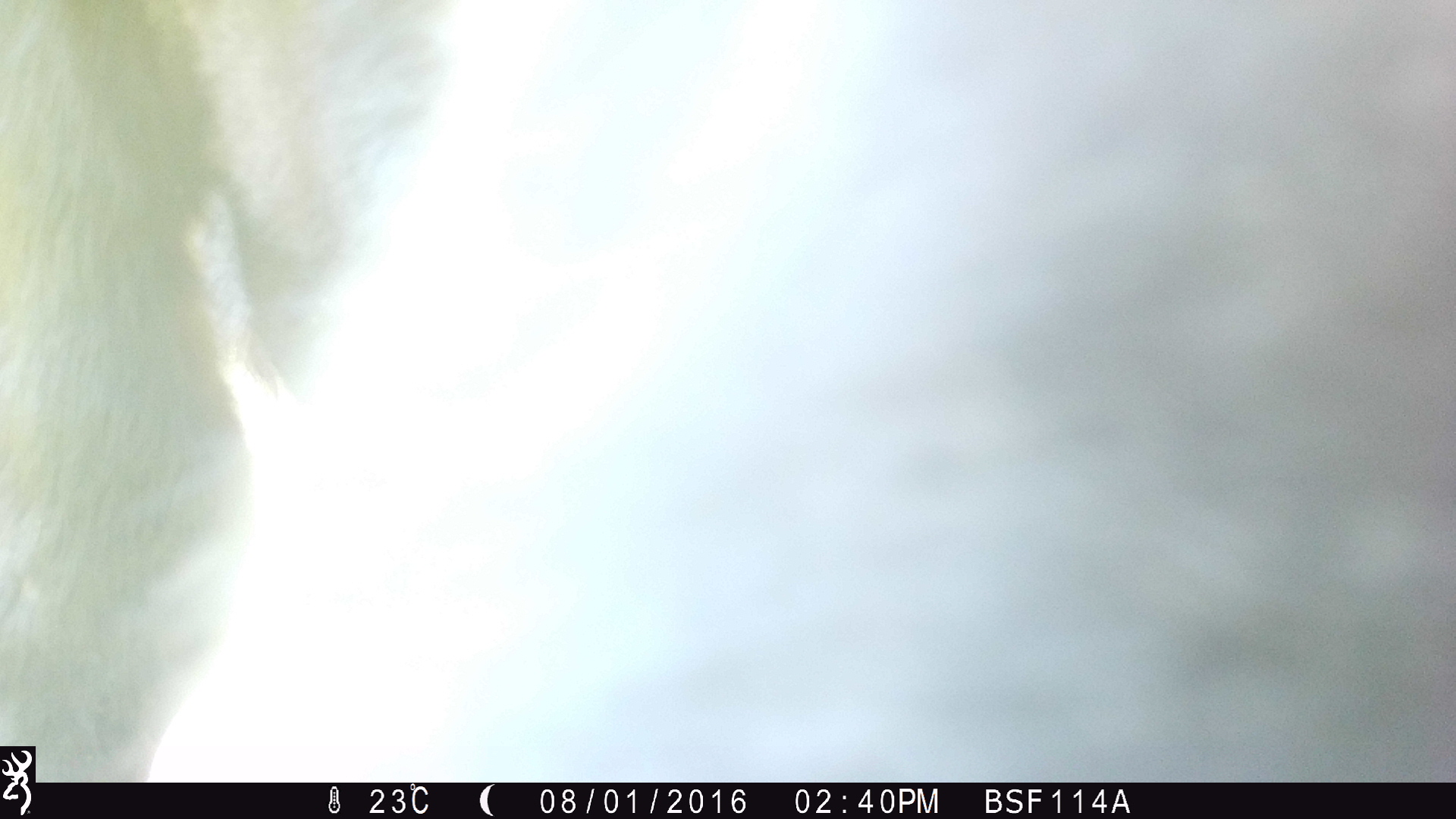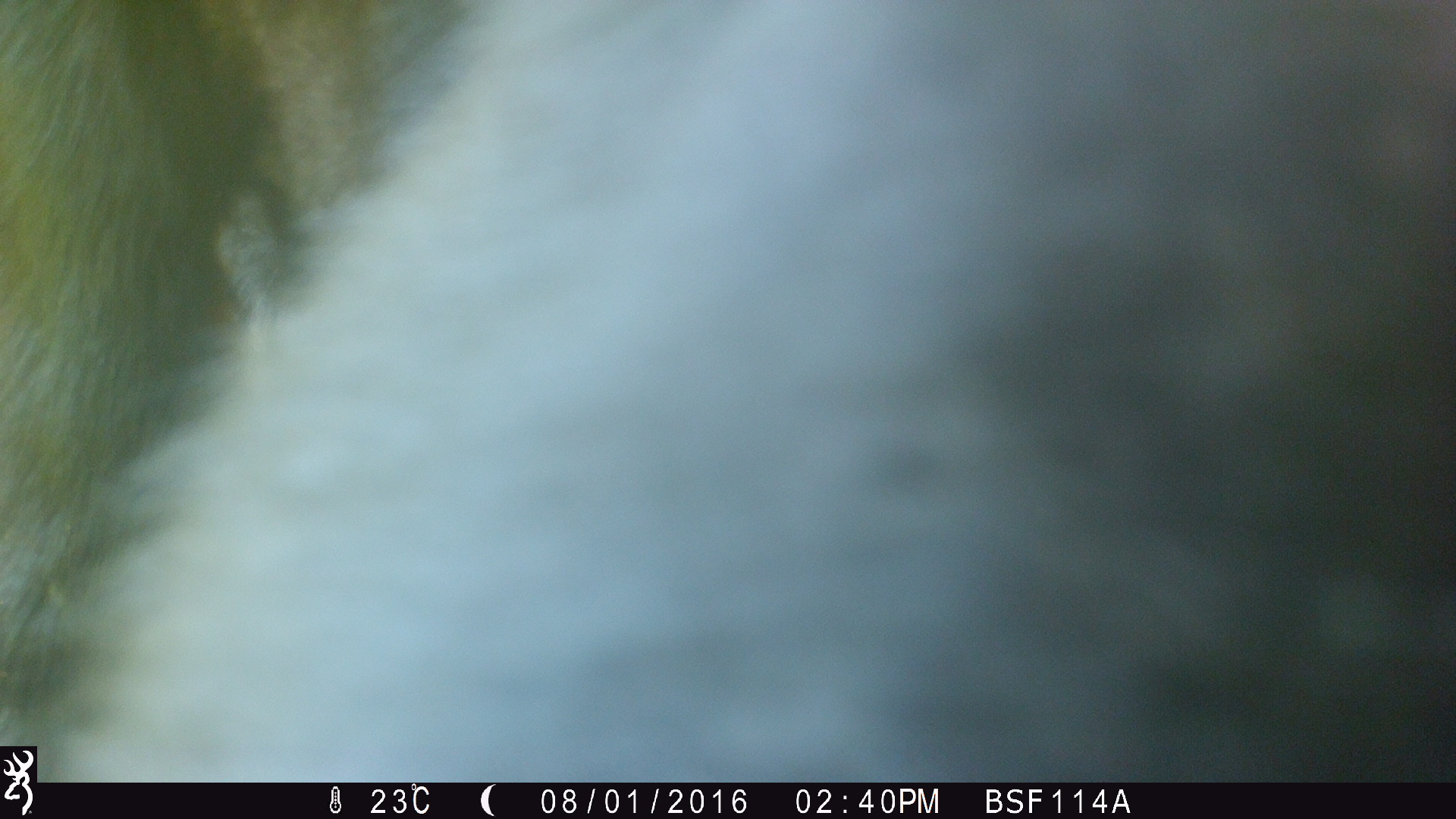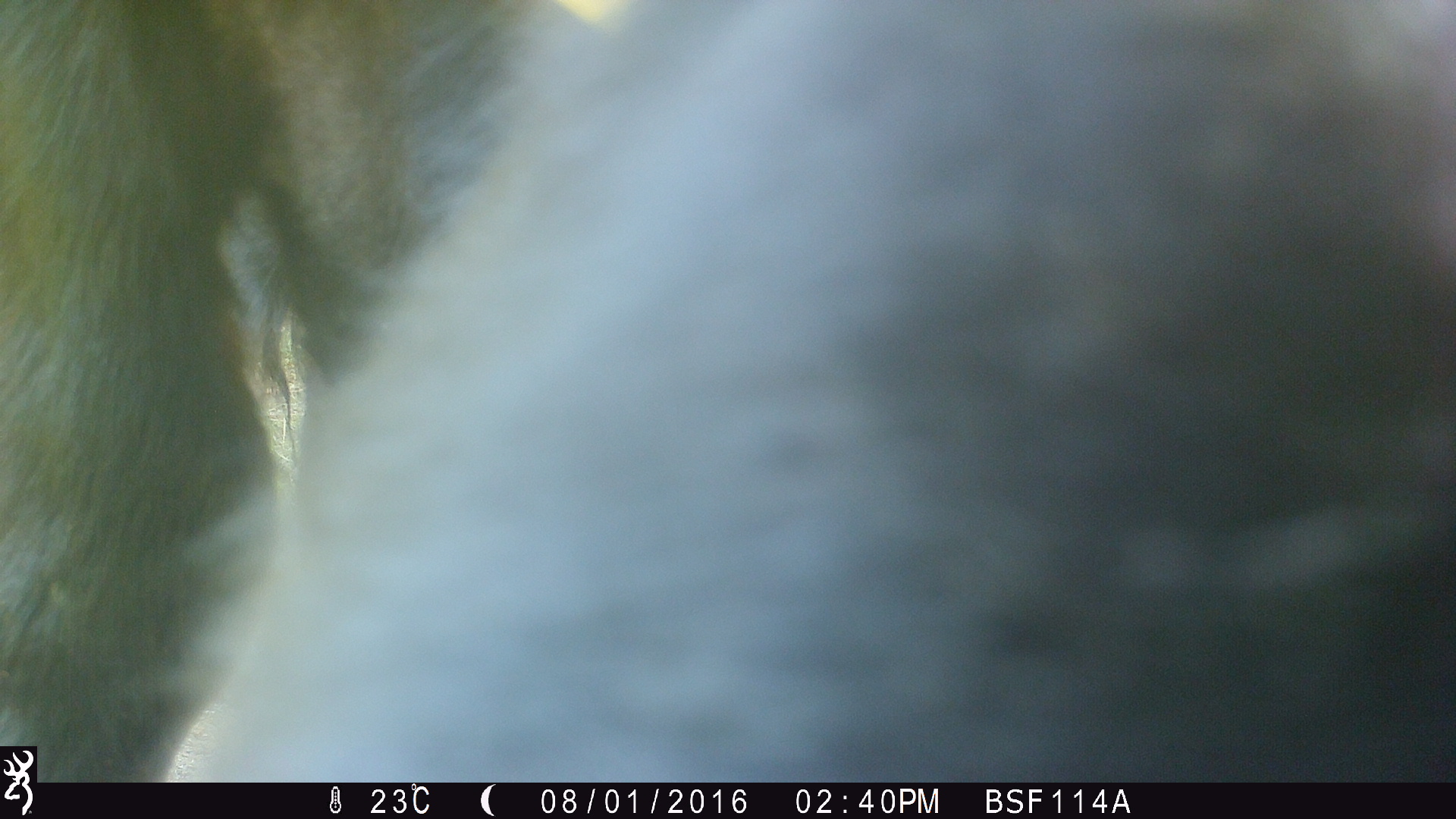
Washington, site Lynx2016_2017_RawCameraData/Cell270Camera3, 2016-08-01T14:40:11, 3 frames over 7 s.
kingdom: Animalia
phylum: Chordata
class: Mammalia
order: Artiodactyla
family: Bovidae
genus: Bos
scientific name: Bos taurus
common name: domestic cattle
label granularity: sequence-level